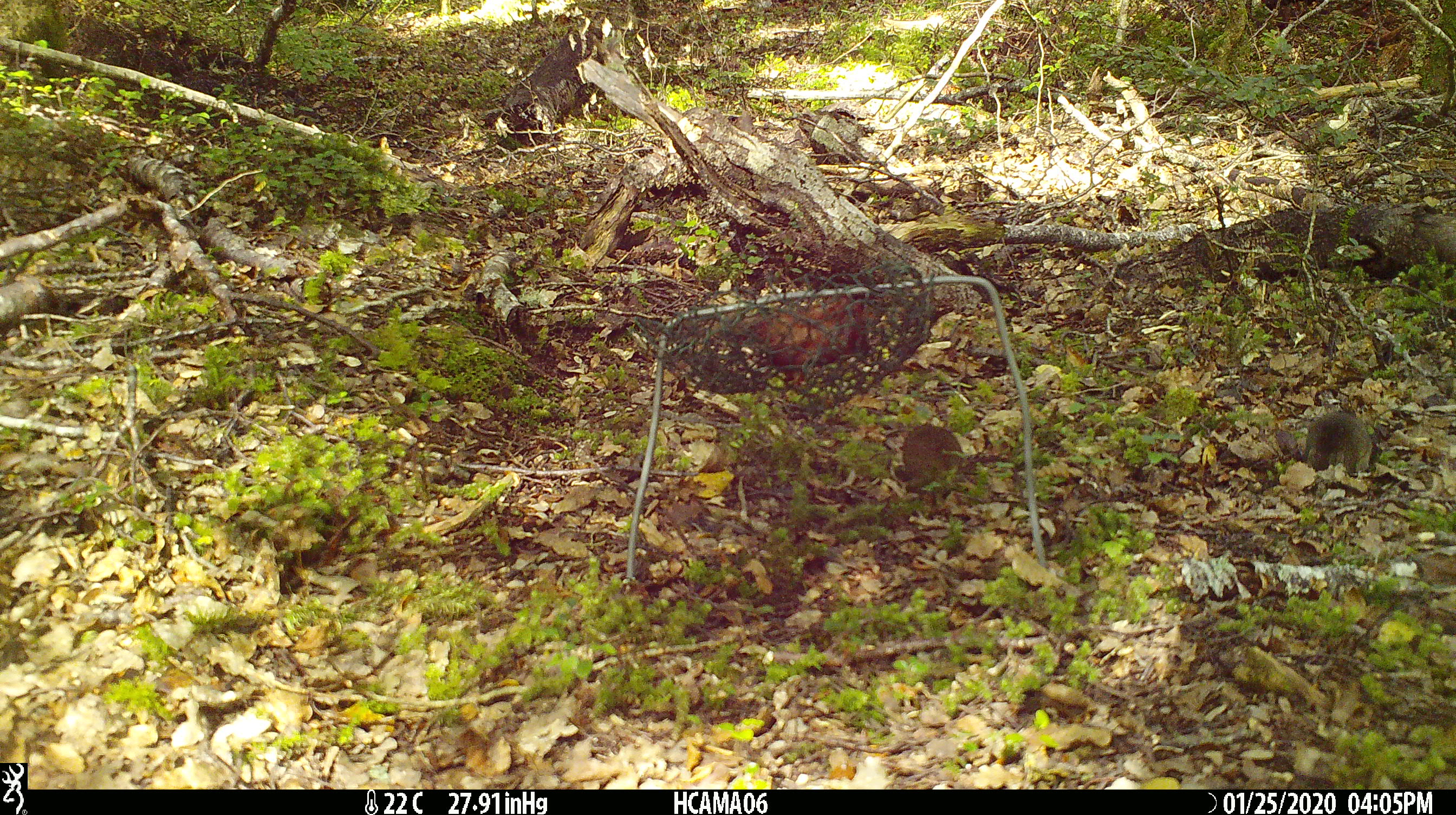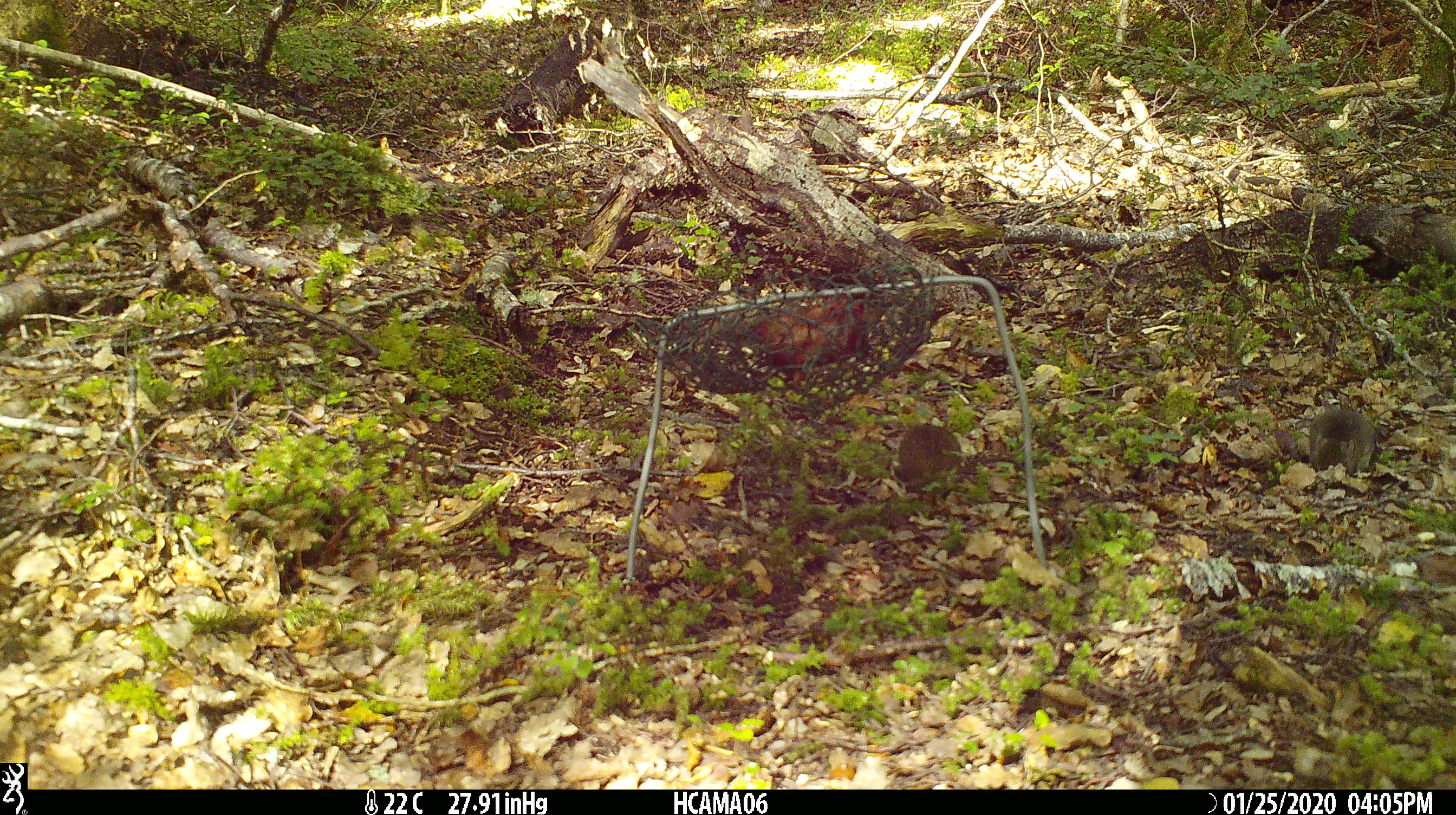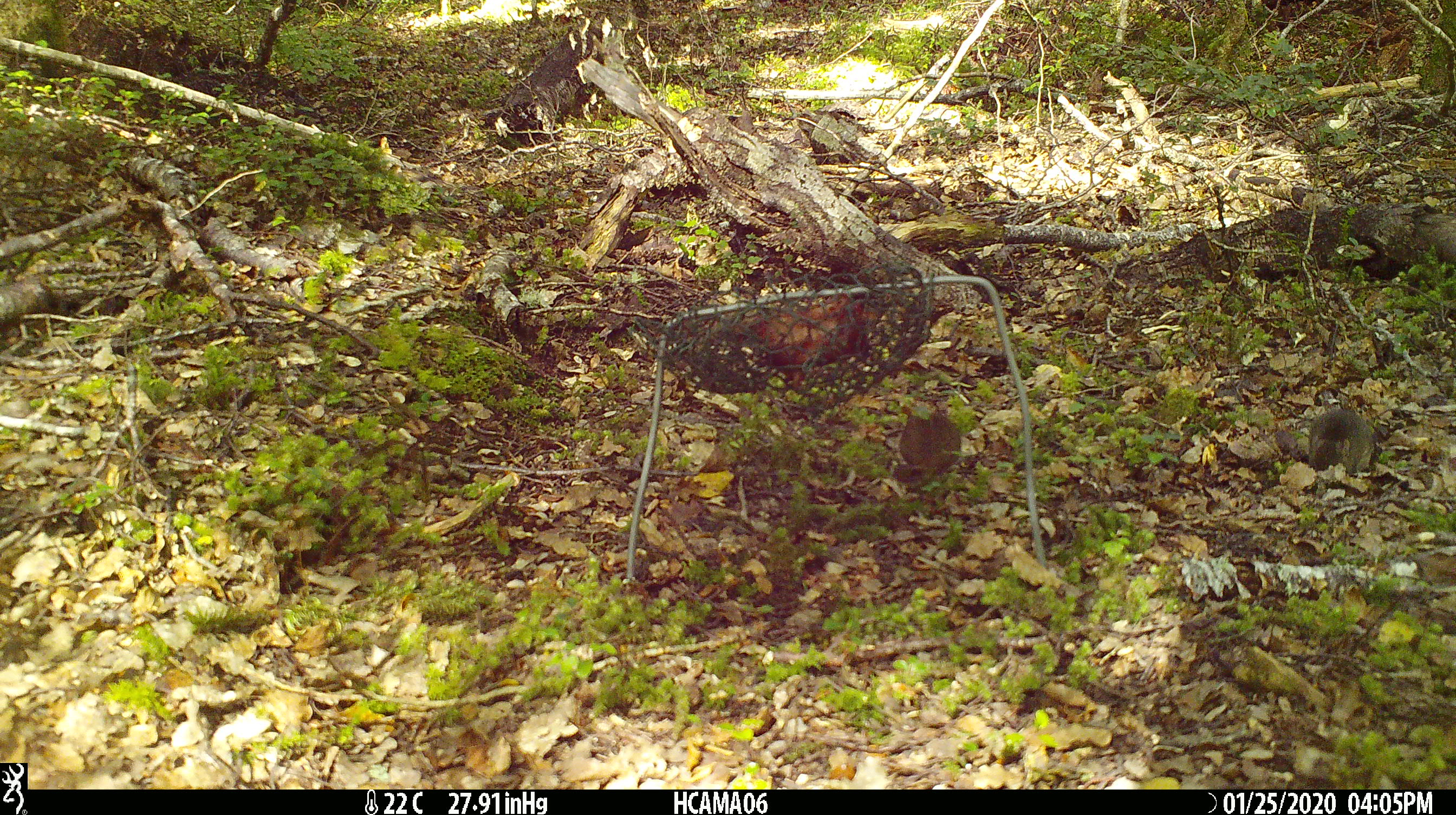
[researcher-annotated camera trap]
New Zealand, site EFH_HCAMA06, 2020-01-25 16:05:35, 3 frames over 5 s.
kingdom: Animalia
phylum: Chordata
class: Mammalia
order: Rodentia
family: Muridae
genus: Mus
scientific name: Mus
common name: mouse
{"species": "mouse (Mus)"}